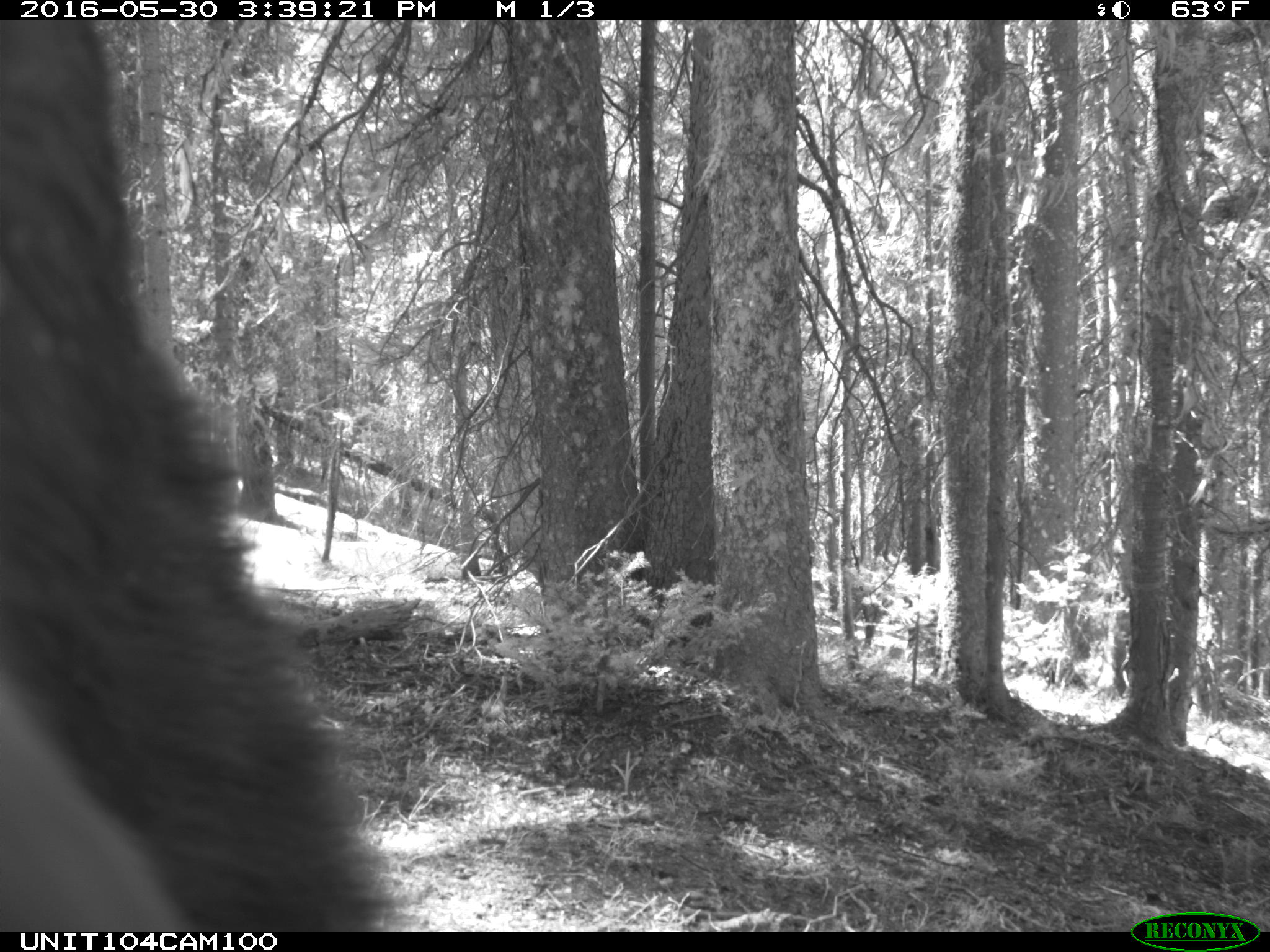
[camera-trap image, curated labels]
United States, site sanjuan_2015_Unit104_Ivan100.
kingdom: Animalia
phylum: Chordata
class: Mammalia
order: Carnivora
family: Ursidae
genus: Ursus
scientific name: Ursus americanus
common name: american black bear